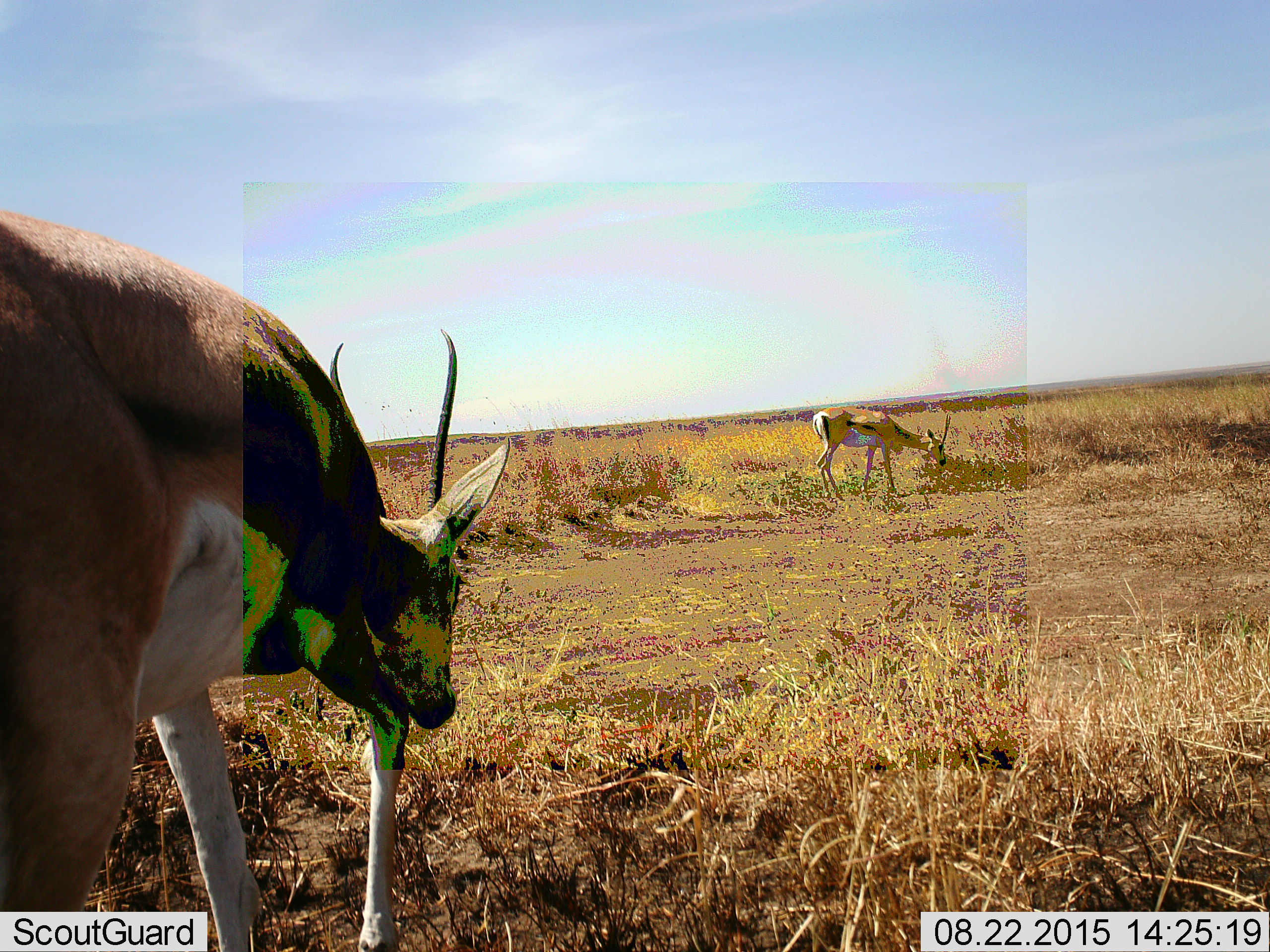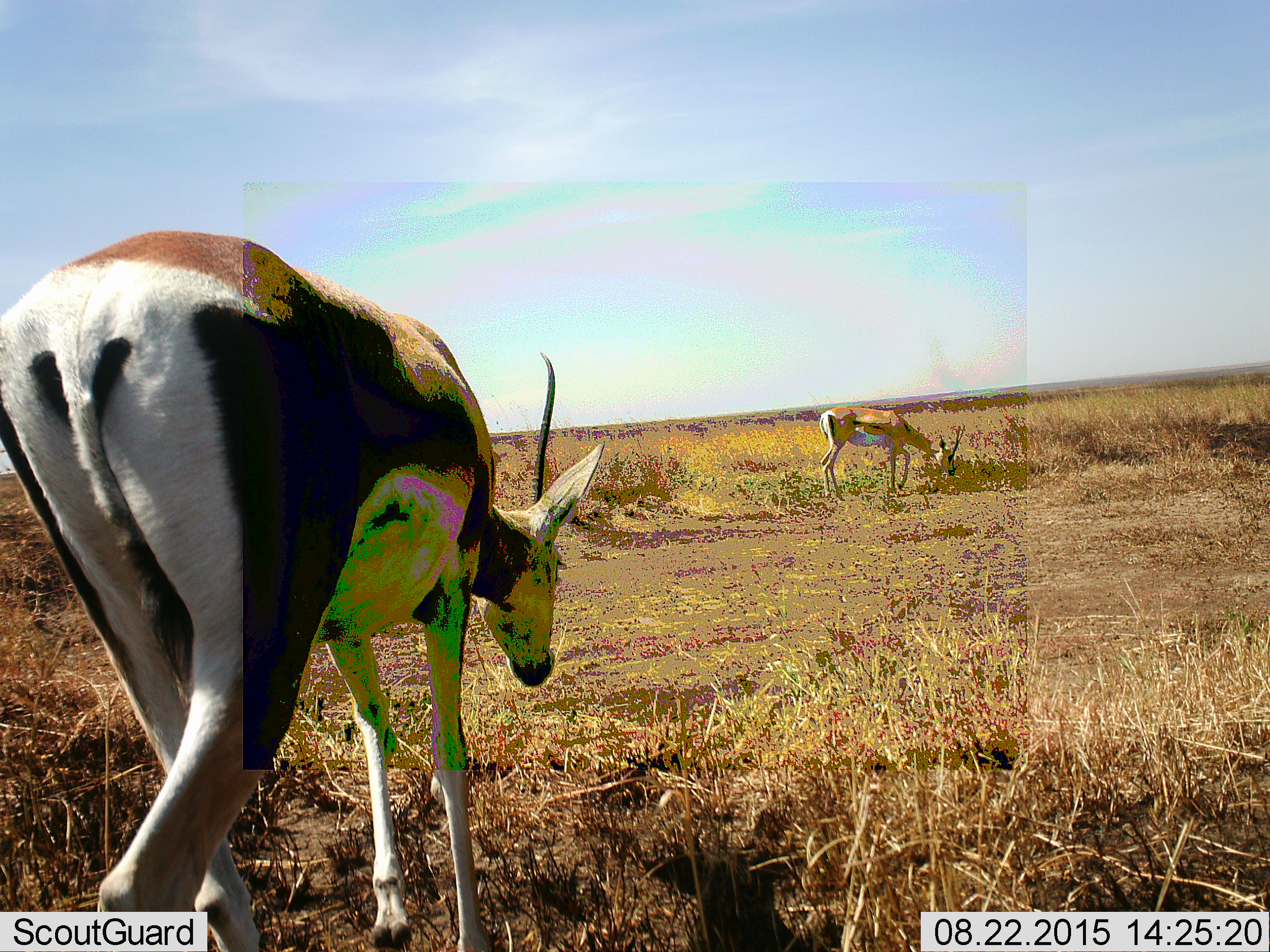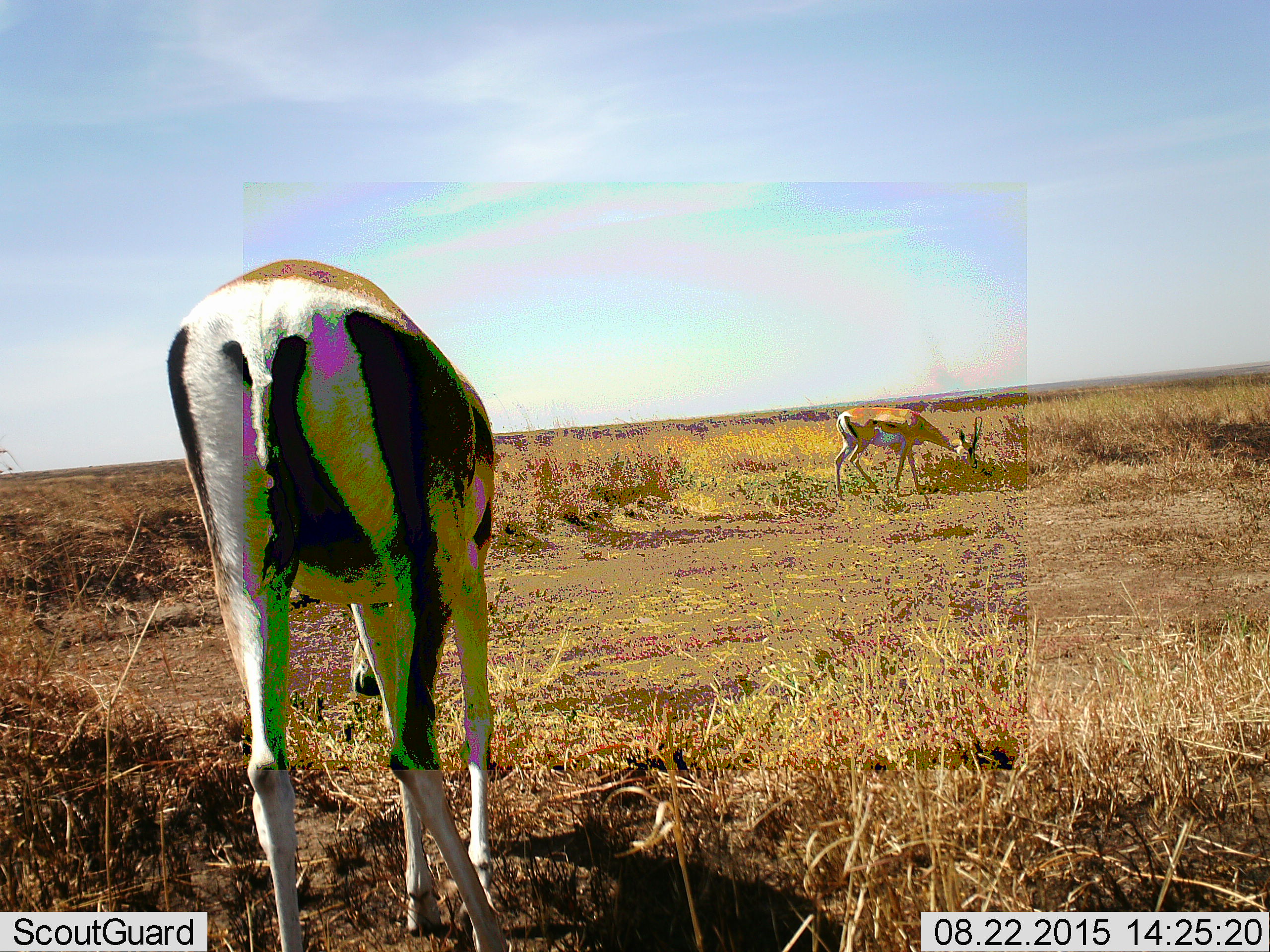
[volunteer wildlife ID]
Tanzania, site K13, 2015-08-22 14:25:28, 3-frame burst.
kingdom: Animalia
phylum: Chordata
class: Mammalia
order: Artiodactyla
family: Bovidae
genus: Eudorcas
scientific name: Eudorcas thomsonii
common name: thomson's gazelle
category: gazellethomsons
Gazellethomsons (thomson's gazelle) (Eudorcas thomsonii), count 2. Behavior (volunteer vote fractions): standing 50%, resting 0%, moving 67%, interacting 0%. Young present (vote fraction): 0%. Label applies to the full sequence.